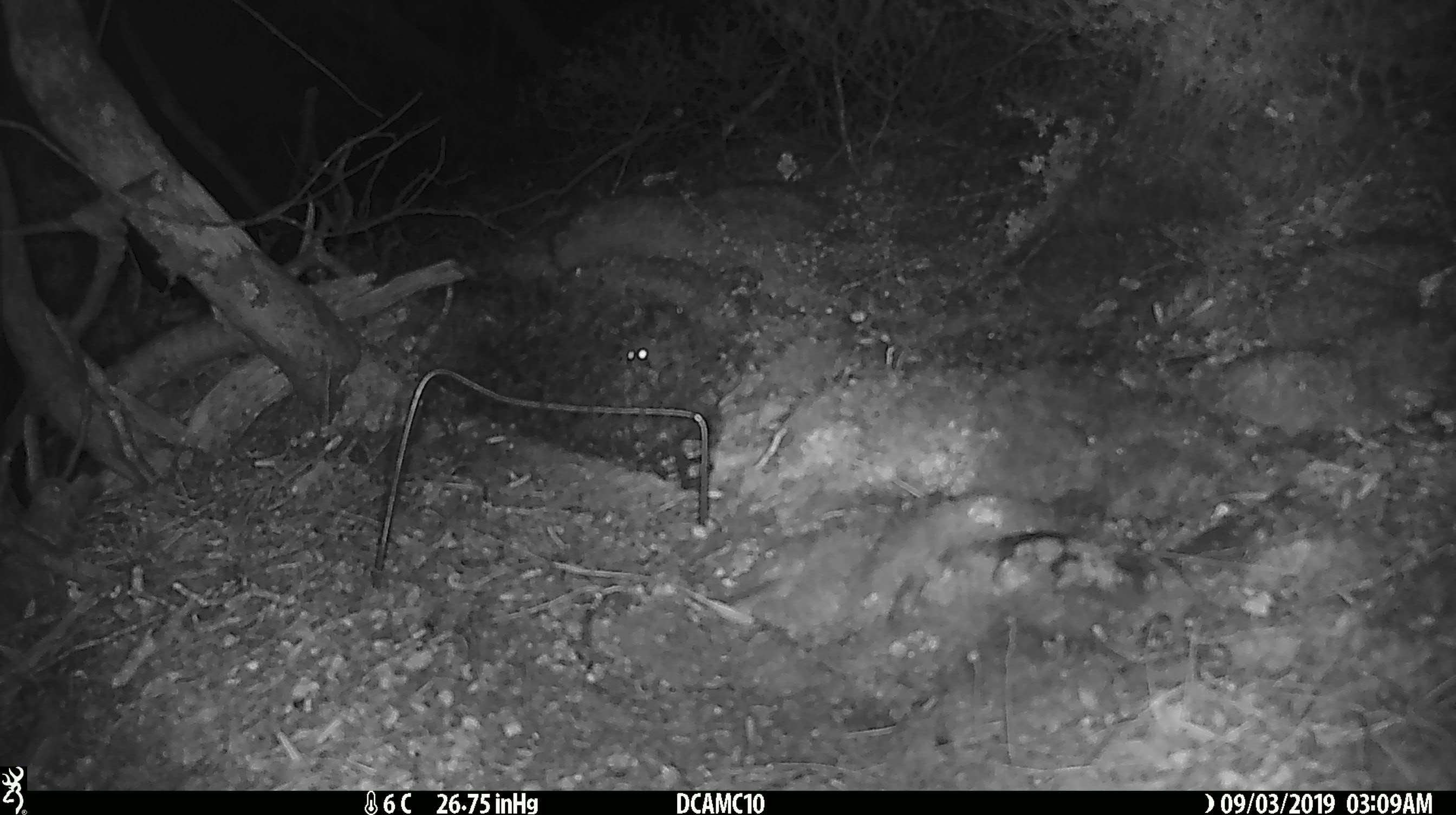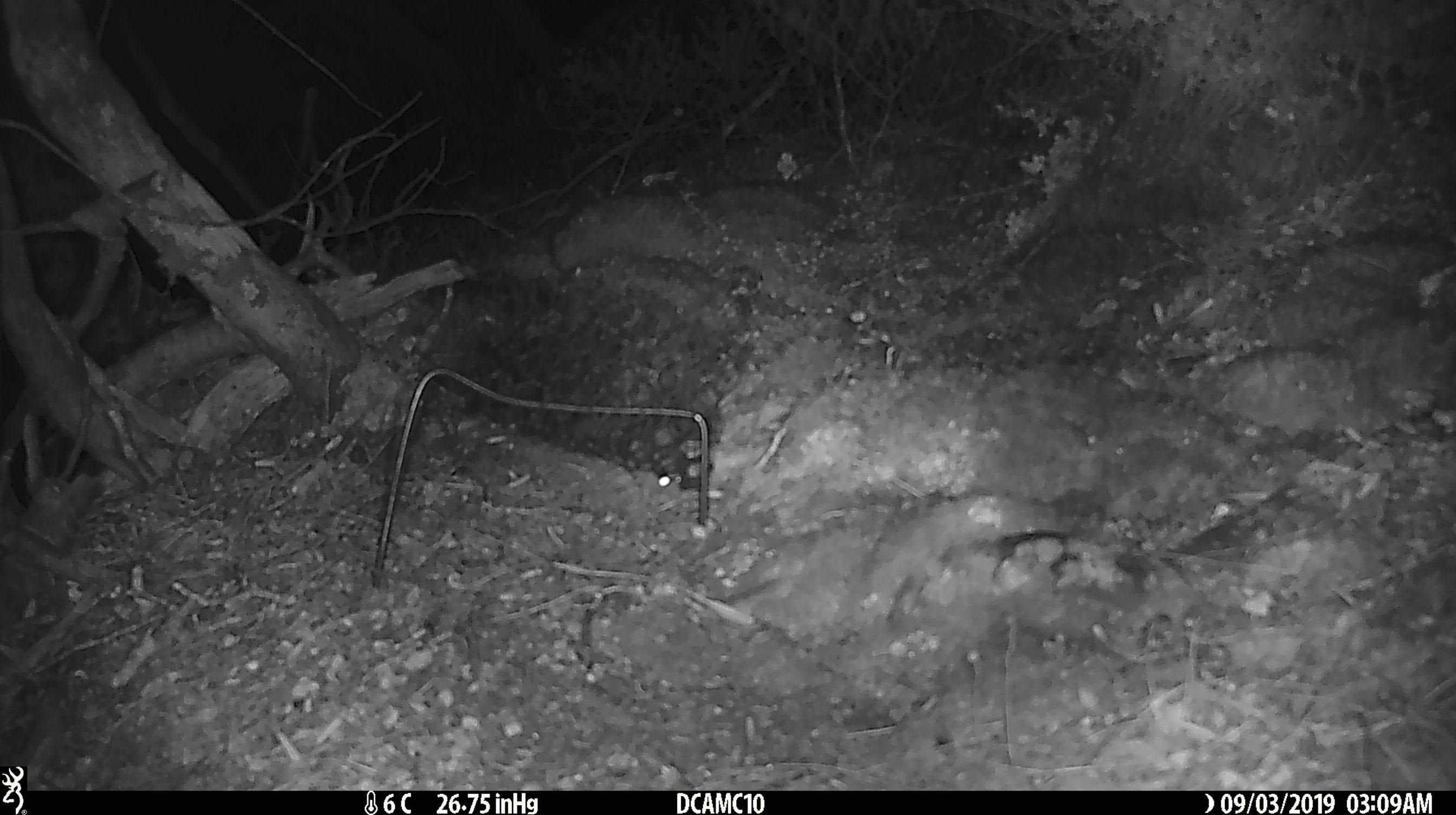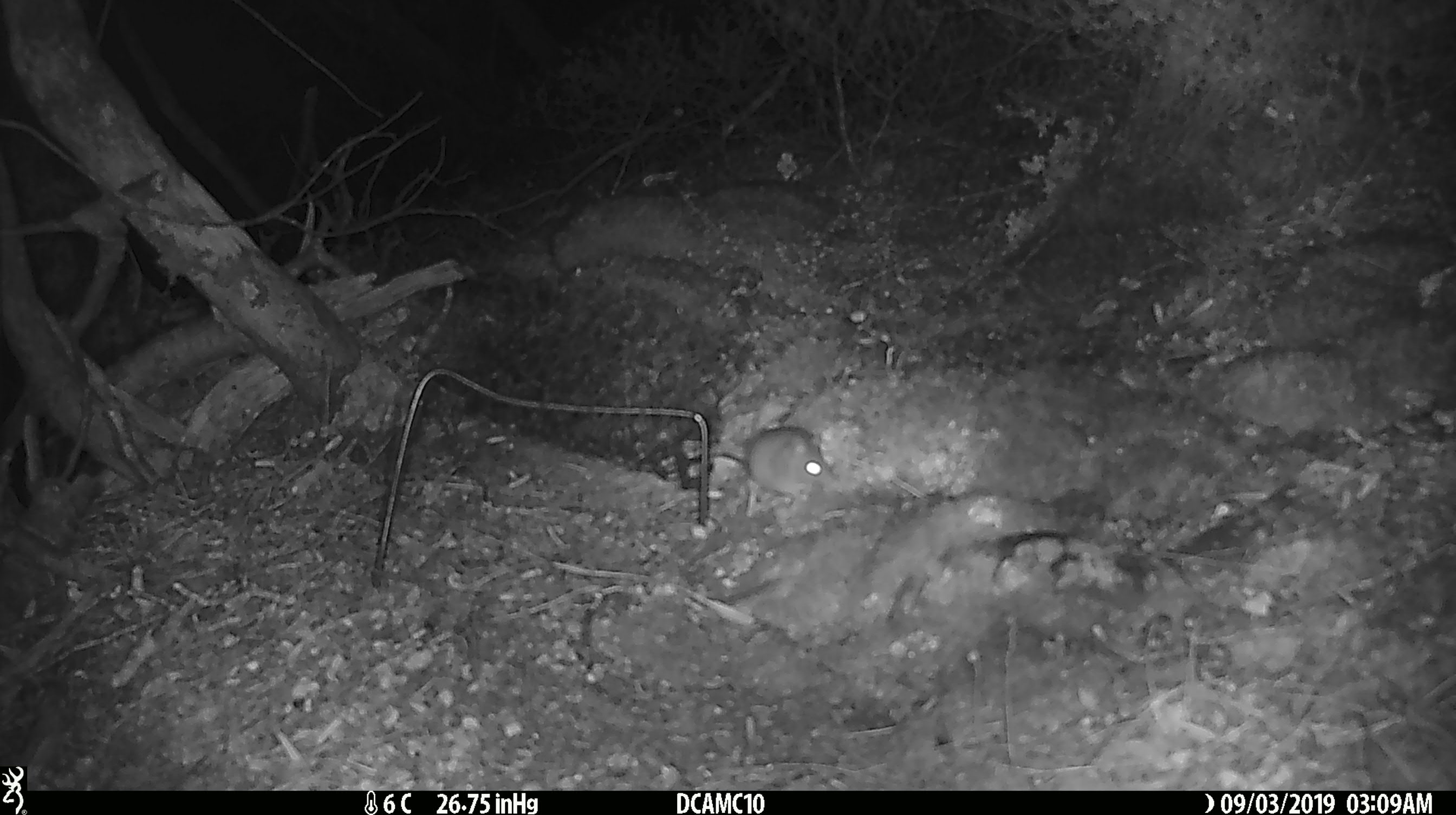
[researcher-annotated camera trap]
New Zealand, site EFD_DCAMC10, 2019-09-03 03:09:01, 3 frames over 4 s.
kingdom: Animalia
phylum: Chordata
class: Mammalia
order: Rodentia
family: Muridae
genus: Mus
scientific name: Mus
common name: mouse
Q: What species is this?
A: Mouse (Mus).